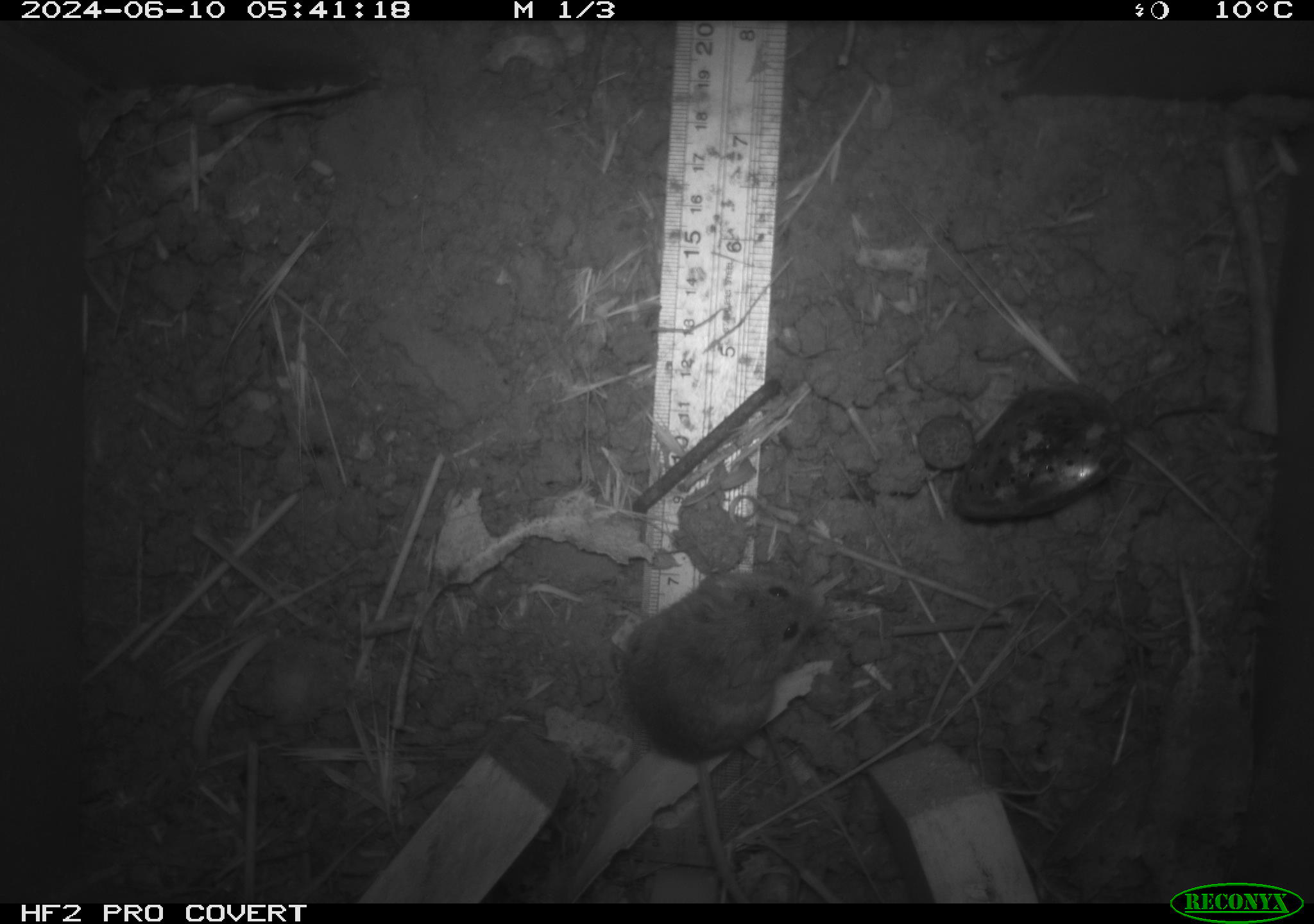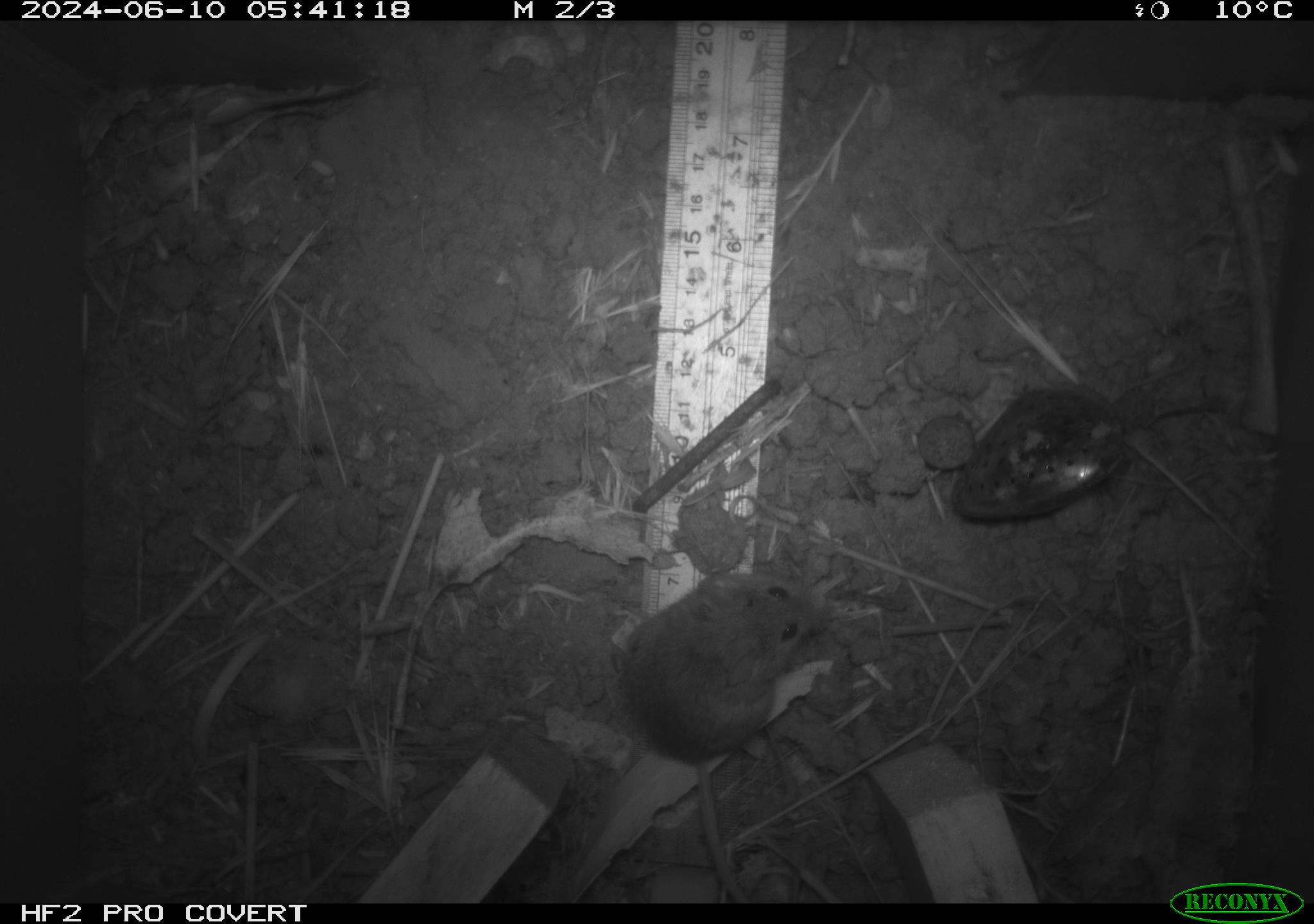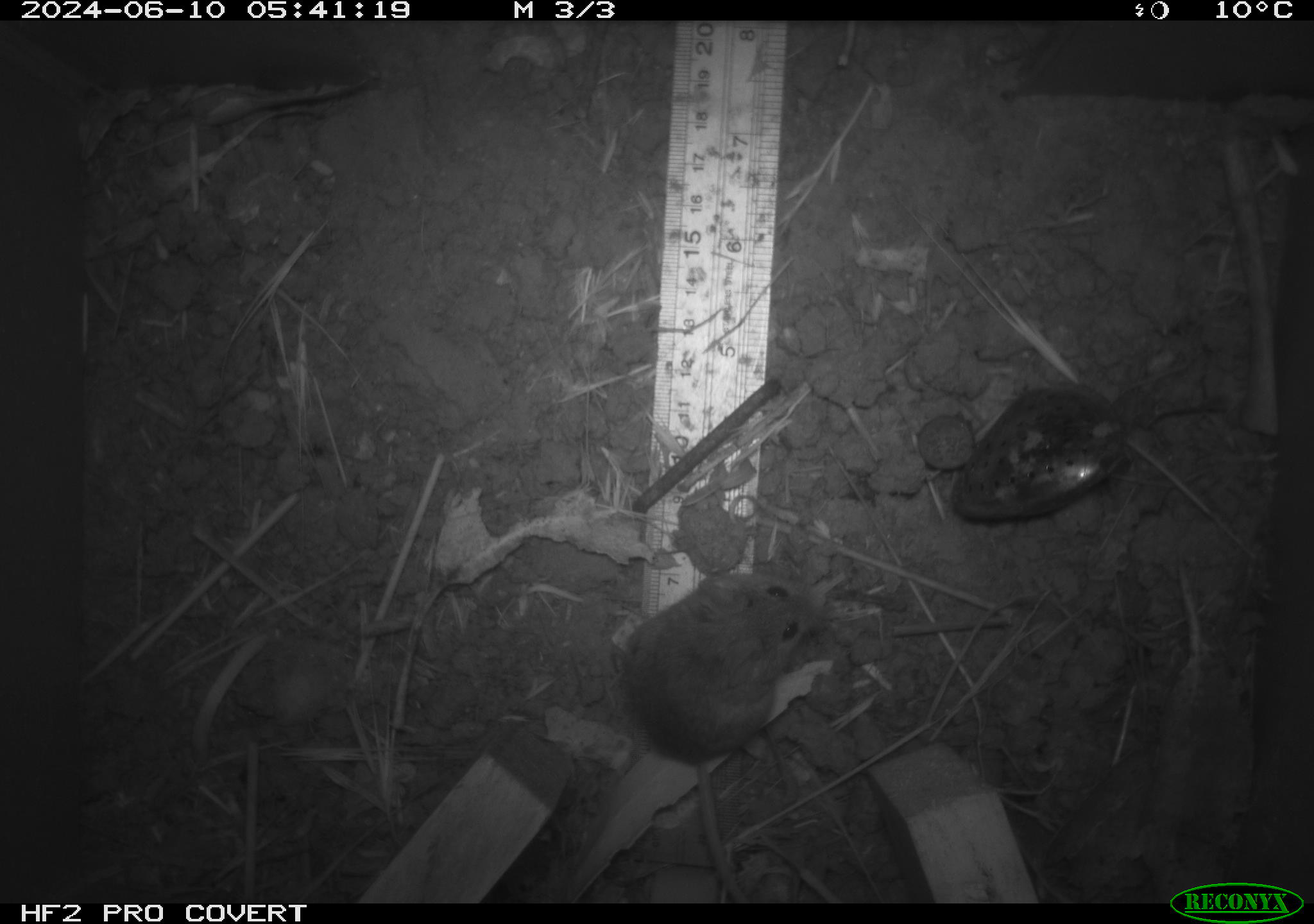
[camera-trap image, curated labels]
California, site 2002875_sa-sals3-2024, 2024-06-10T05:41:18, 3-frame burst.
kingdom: Animalia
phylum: Chordata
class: Mammalia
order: Rodentia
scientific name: Rodentia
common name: mouse species